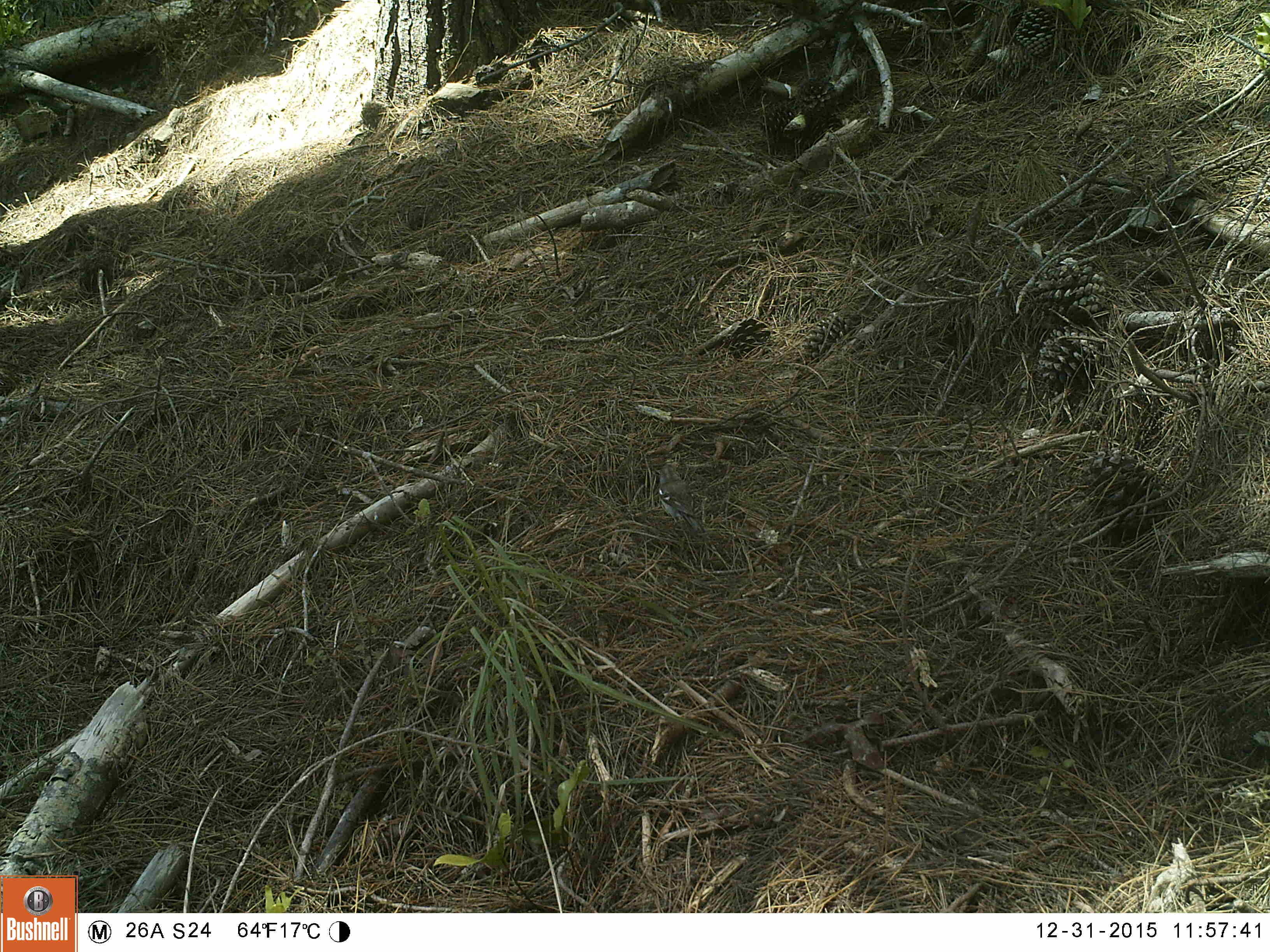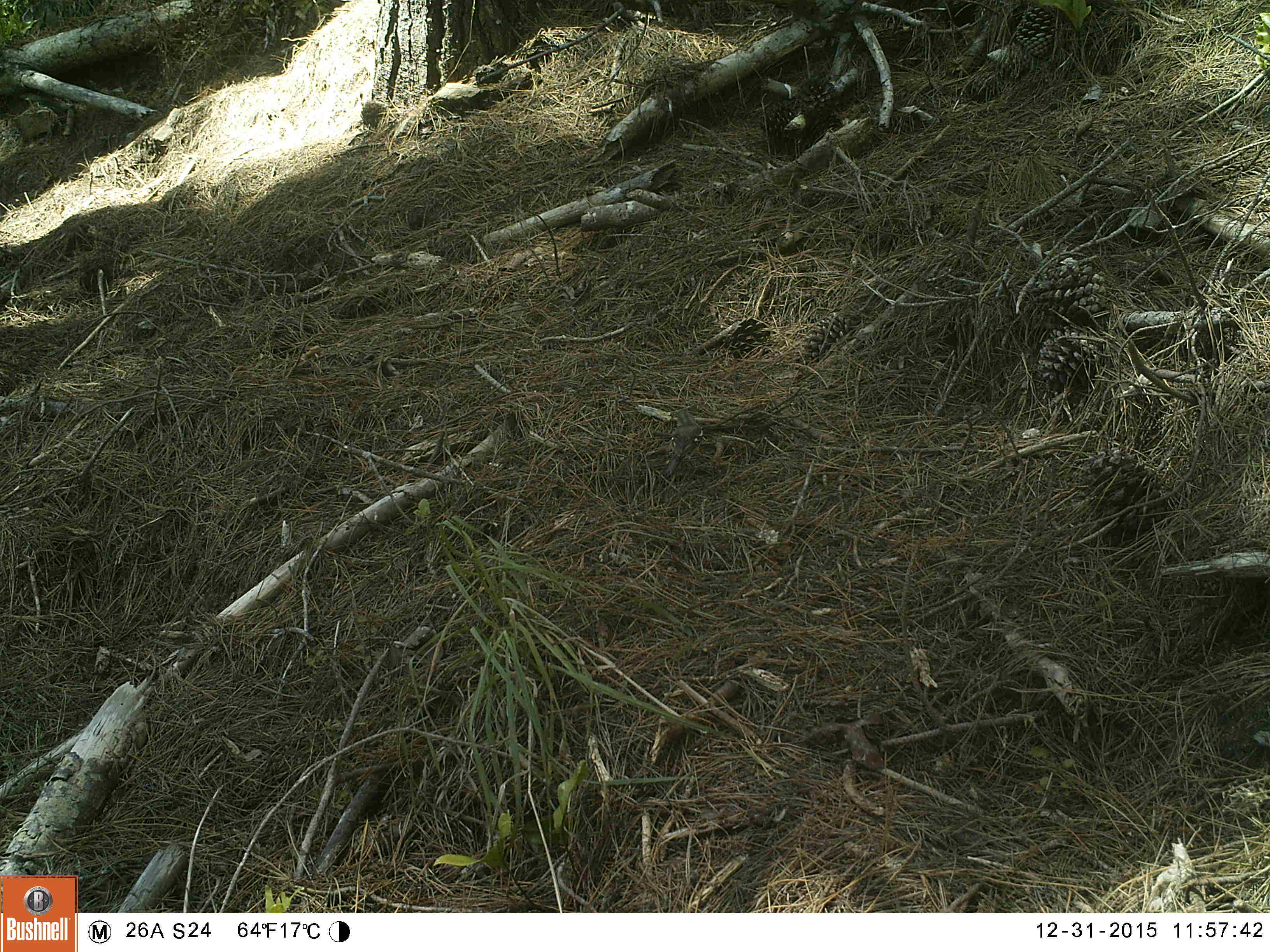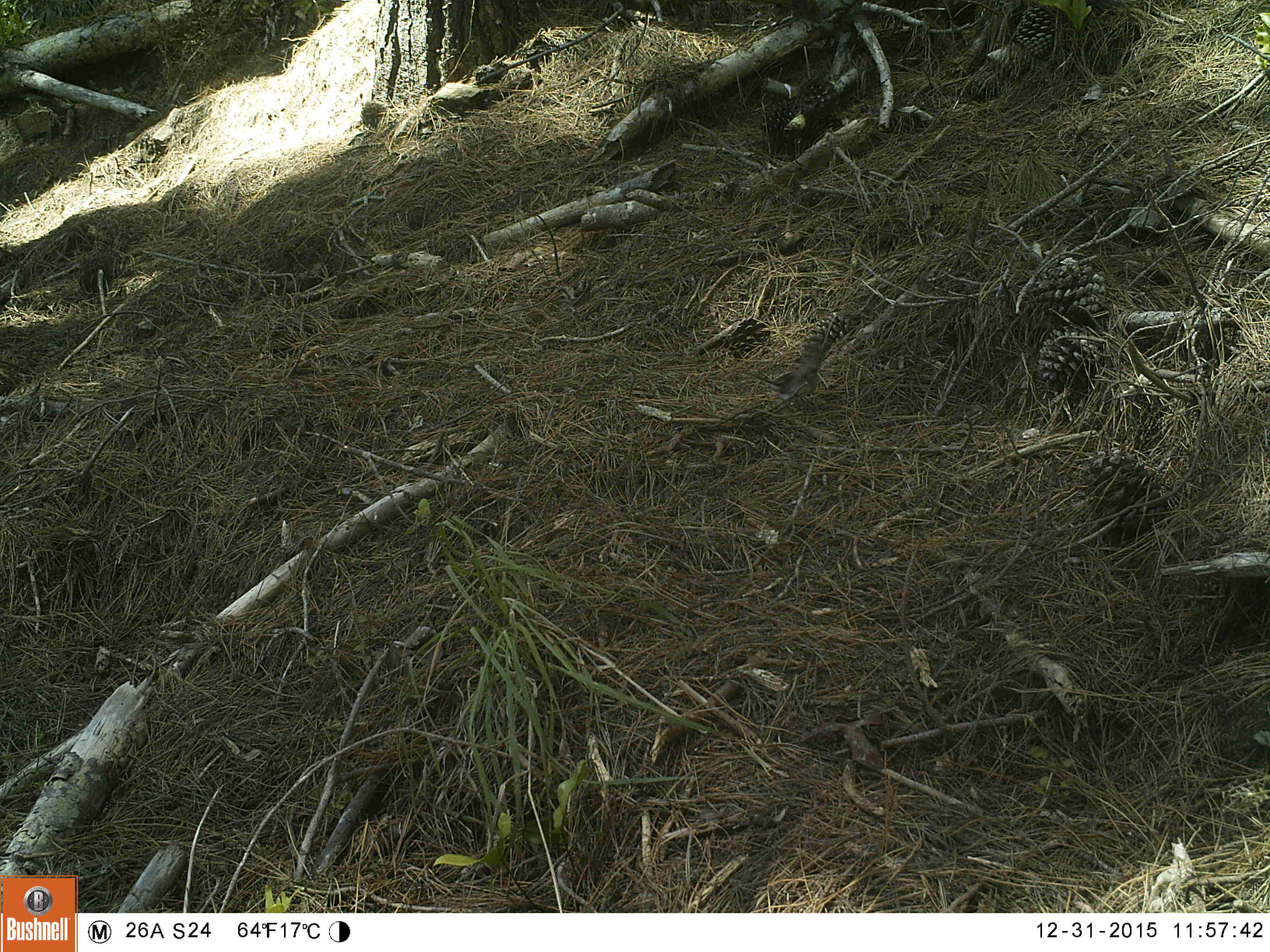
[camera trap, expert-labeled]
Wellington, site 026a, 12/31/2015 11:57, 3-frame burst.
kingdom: Animalia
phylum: Chordata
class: Aves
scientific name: Aves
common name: bird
Bird (Aves).